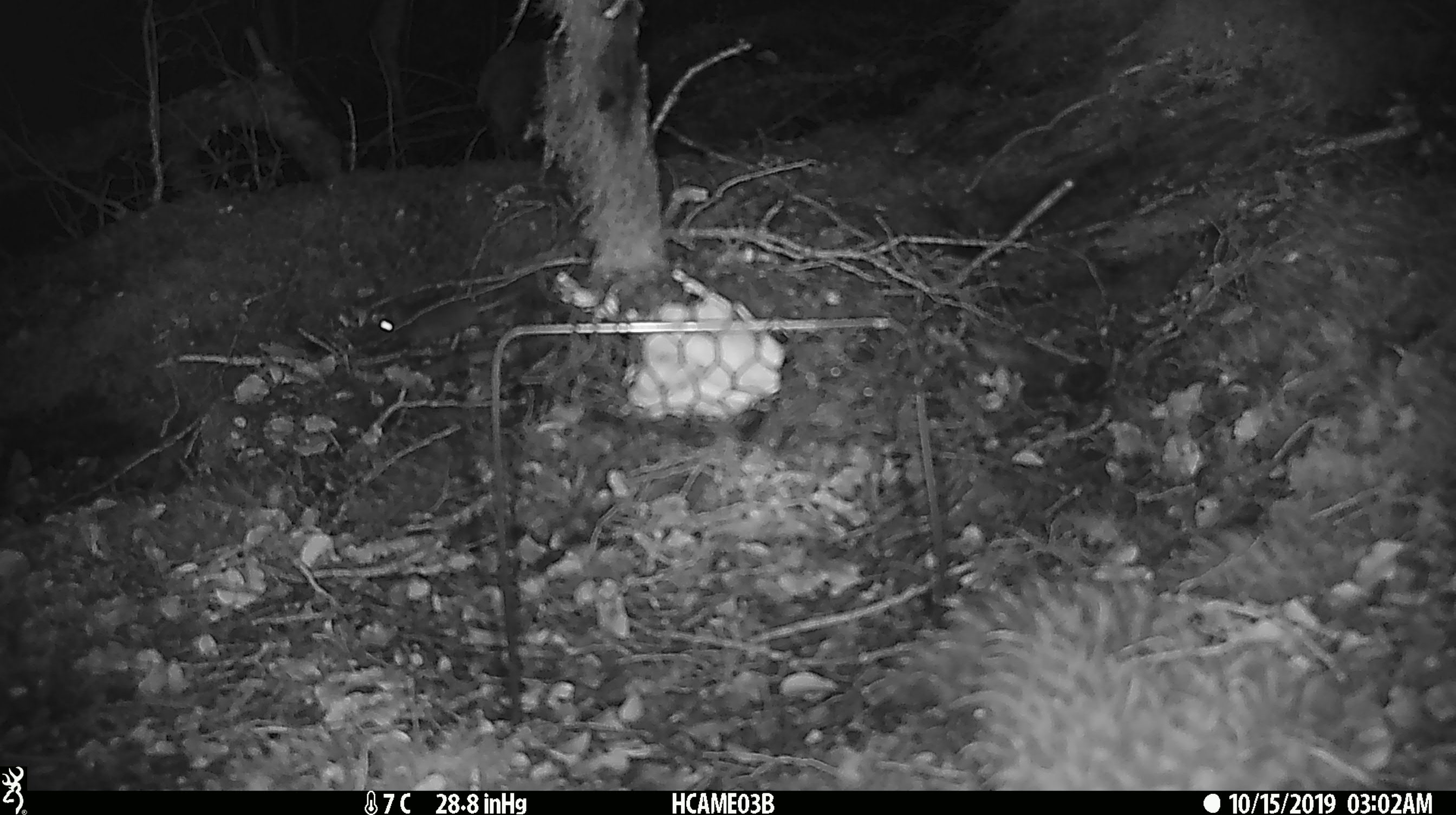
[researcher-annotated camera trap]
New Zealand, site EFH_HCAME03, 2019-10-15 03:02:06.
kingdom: Animalia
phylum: Chordata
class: Mammalia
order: Rodentia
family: Muridae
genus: Mus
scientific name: Mus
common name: mouse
Mouse (Mus).